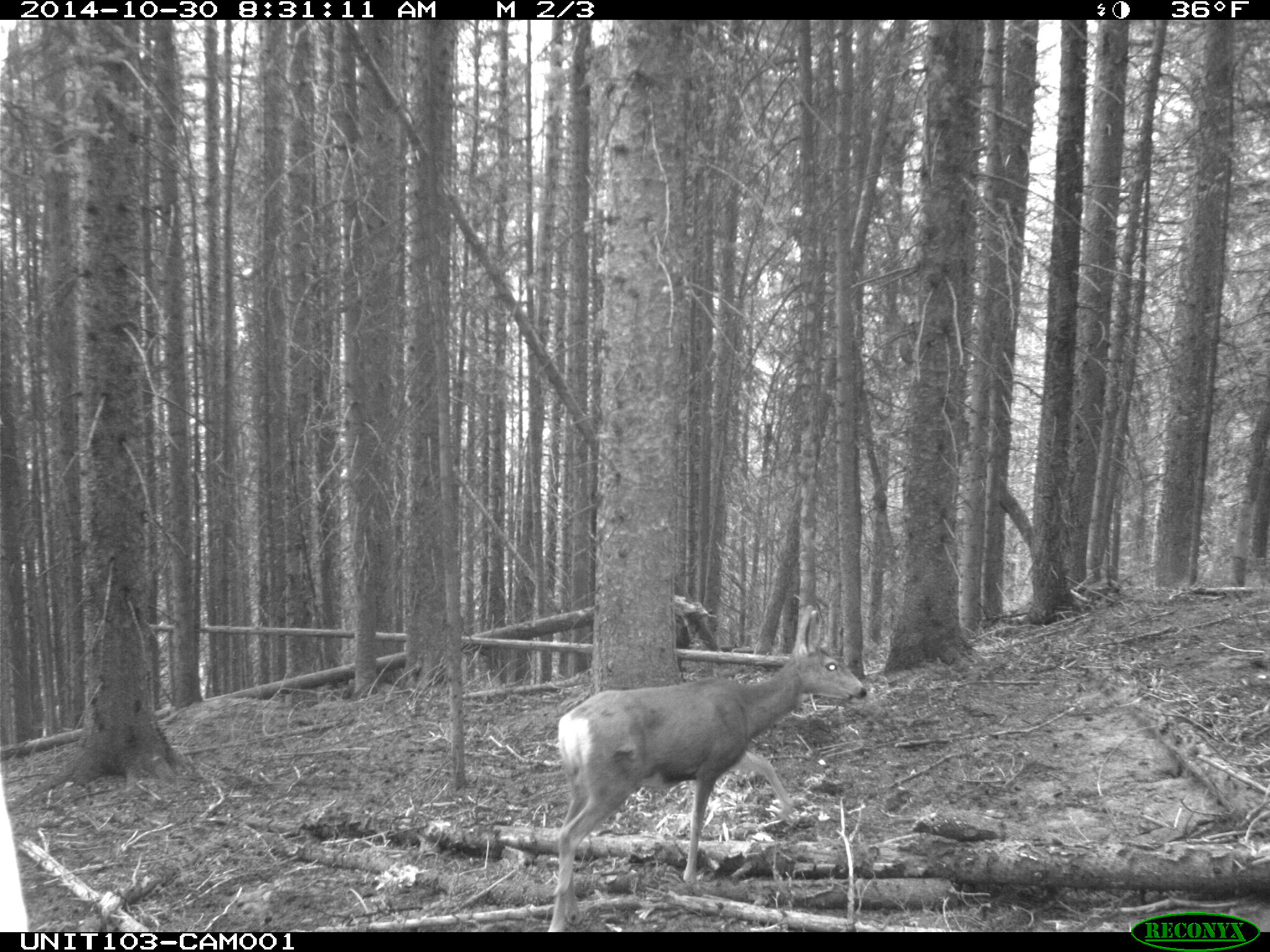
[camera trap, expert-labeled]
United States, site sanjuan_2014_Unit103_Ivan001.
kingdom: Animalia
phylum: Chordata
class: Mammalia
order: Artiodactyla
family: Cervidae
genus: Odocoileus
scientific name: Odocoileus hemionus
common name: mule deer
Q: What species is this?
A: Odocoileus hemionus (mule deer).